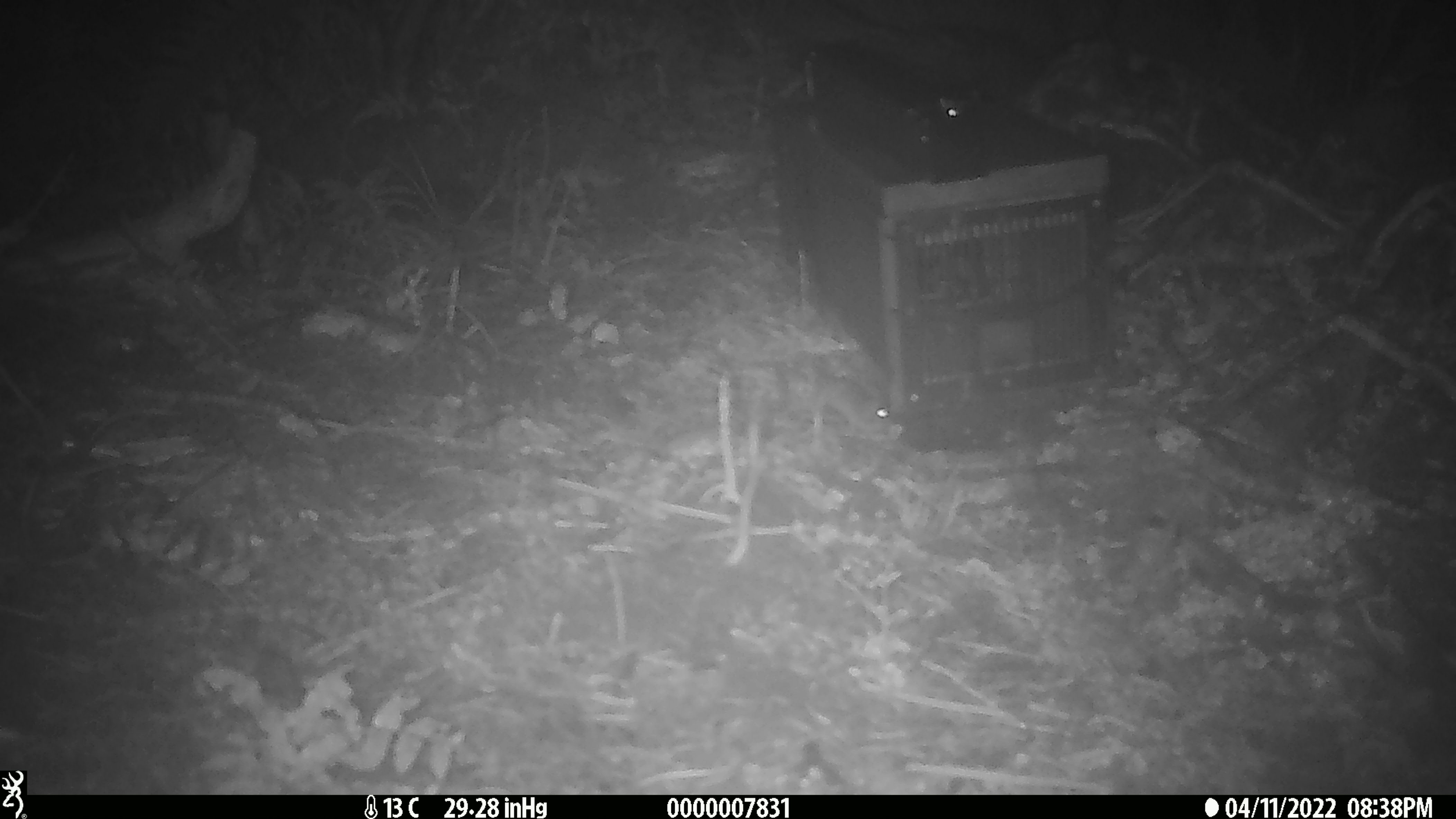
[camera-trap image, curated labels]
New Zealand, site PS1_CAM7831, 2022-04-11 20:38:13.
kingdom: Animalia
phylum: Chordata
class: Mammalia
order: Rodentia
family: Muridae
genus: Mus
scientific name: Mus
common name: mouse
Mouse (Mus).